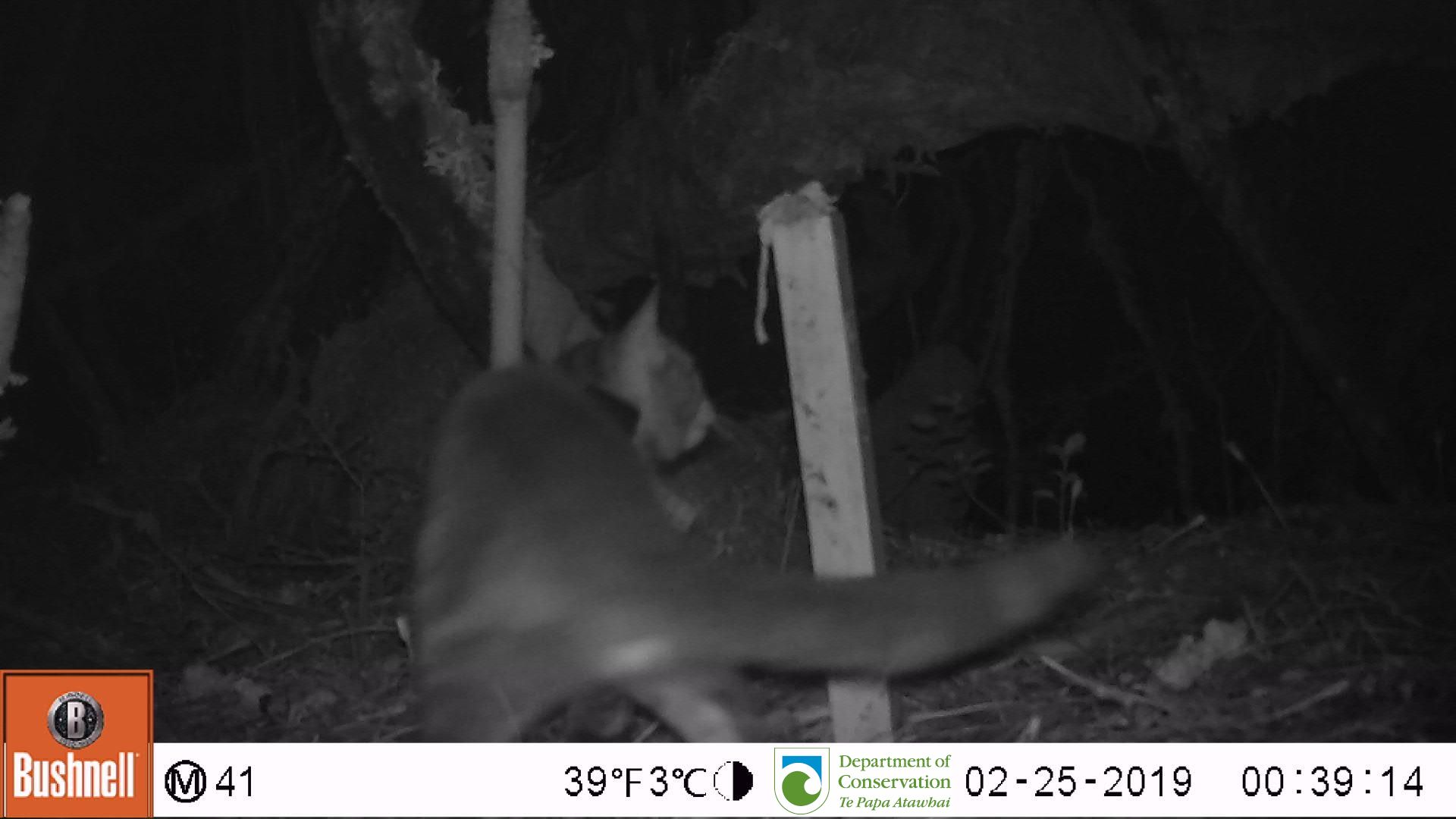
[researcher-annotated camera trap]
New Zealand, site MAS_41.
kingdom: Animalia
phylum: Chordata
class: Mammalia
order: Carnivora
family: Felidae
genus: Felis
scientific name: Felis catus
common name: domestic cat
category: cat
Cat (domestic cat) (Felis catus).